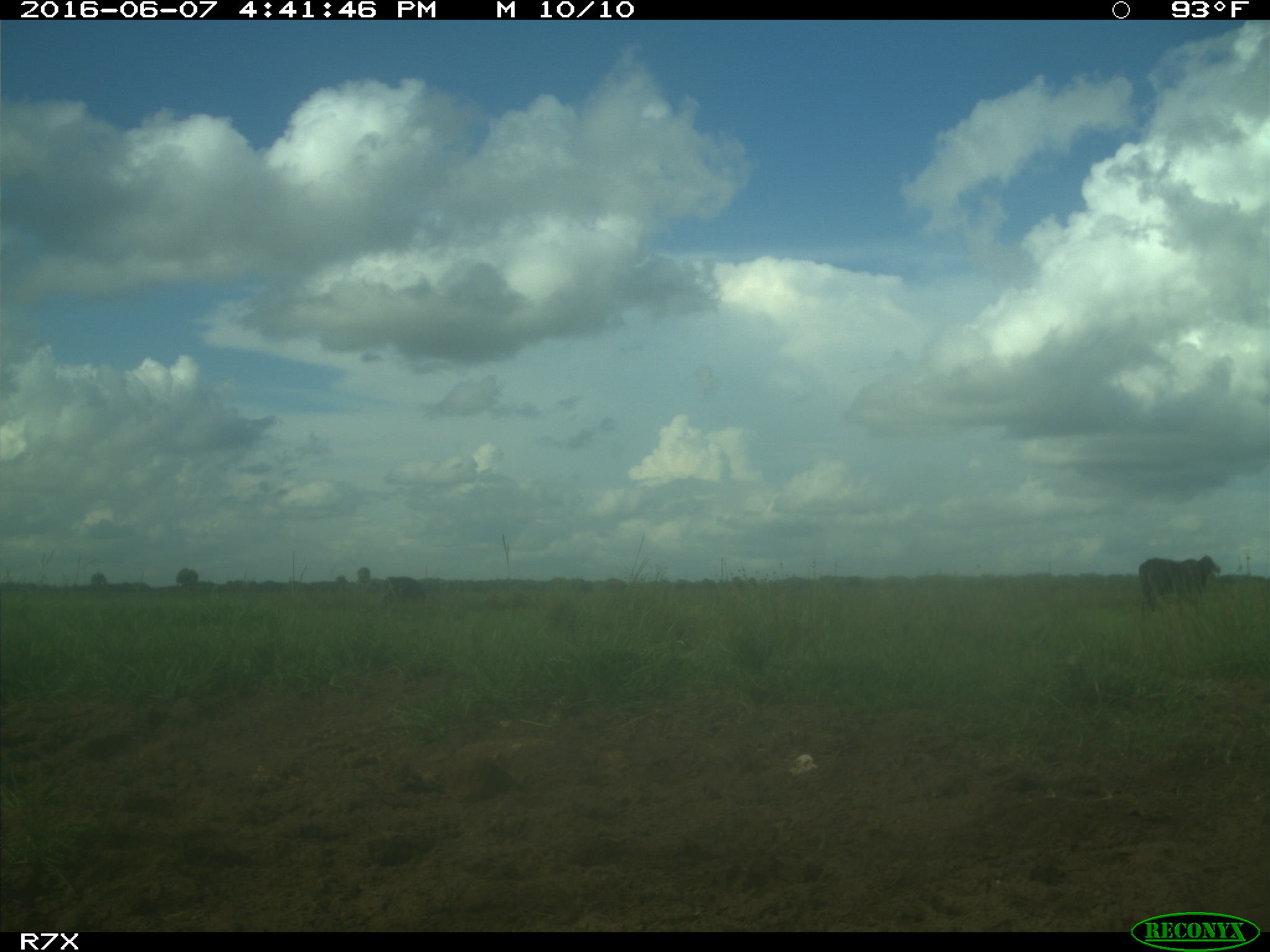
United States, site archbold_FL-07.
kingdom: Animalia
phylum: Chordata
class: Mammalia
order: Artiodactyla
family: Bovidae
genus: Bos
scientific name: Bos taurus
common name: domestic cow